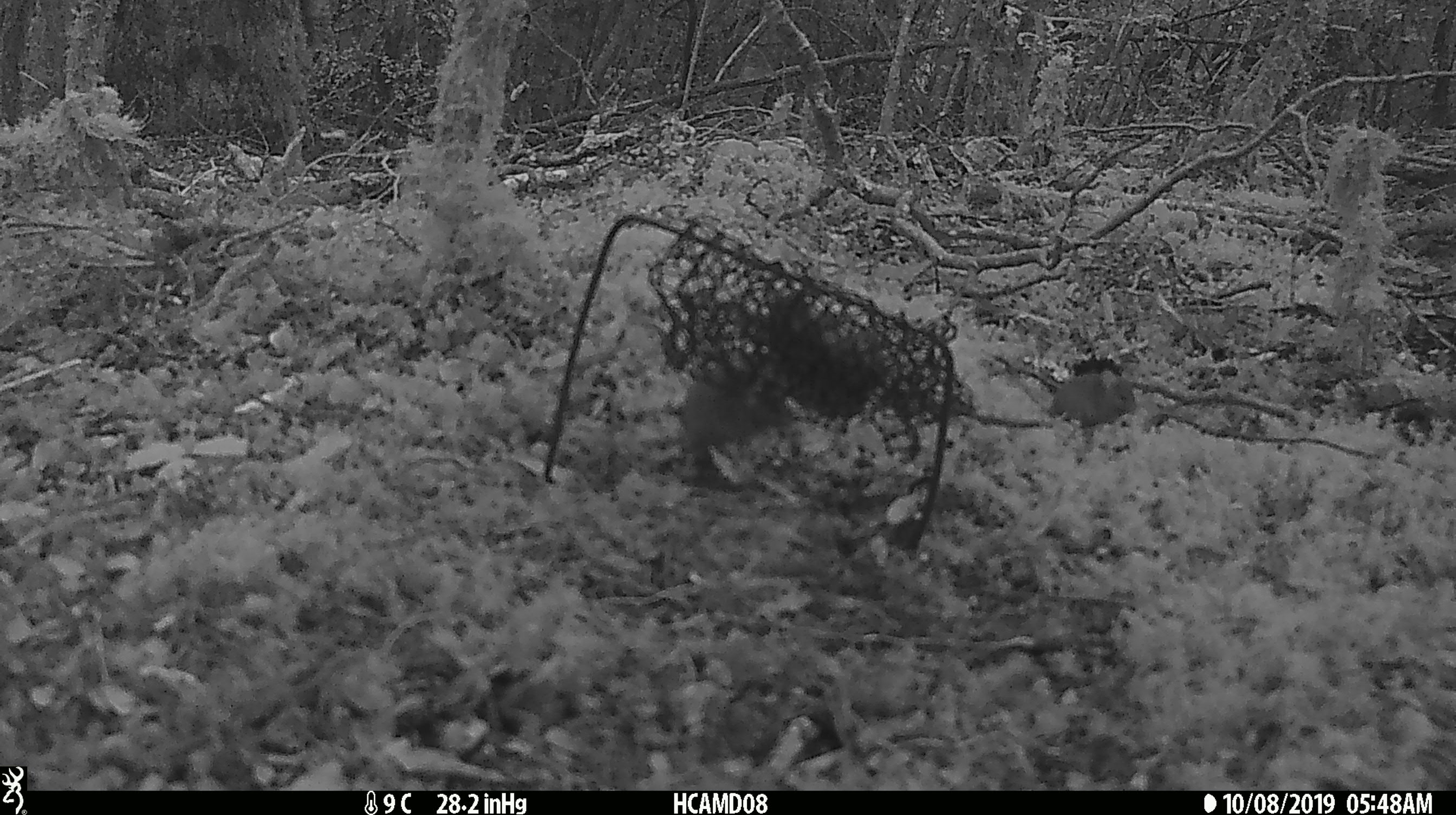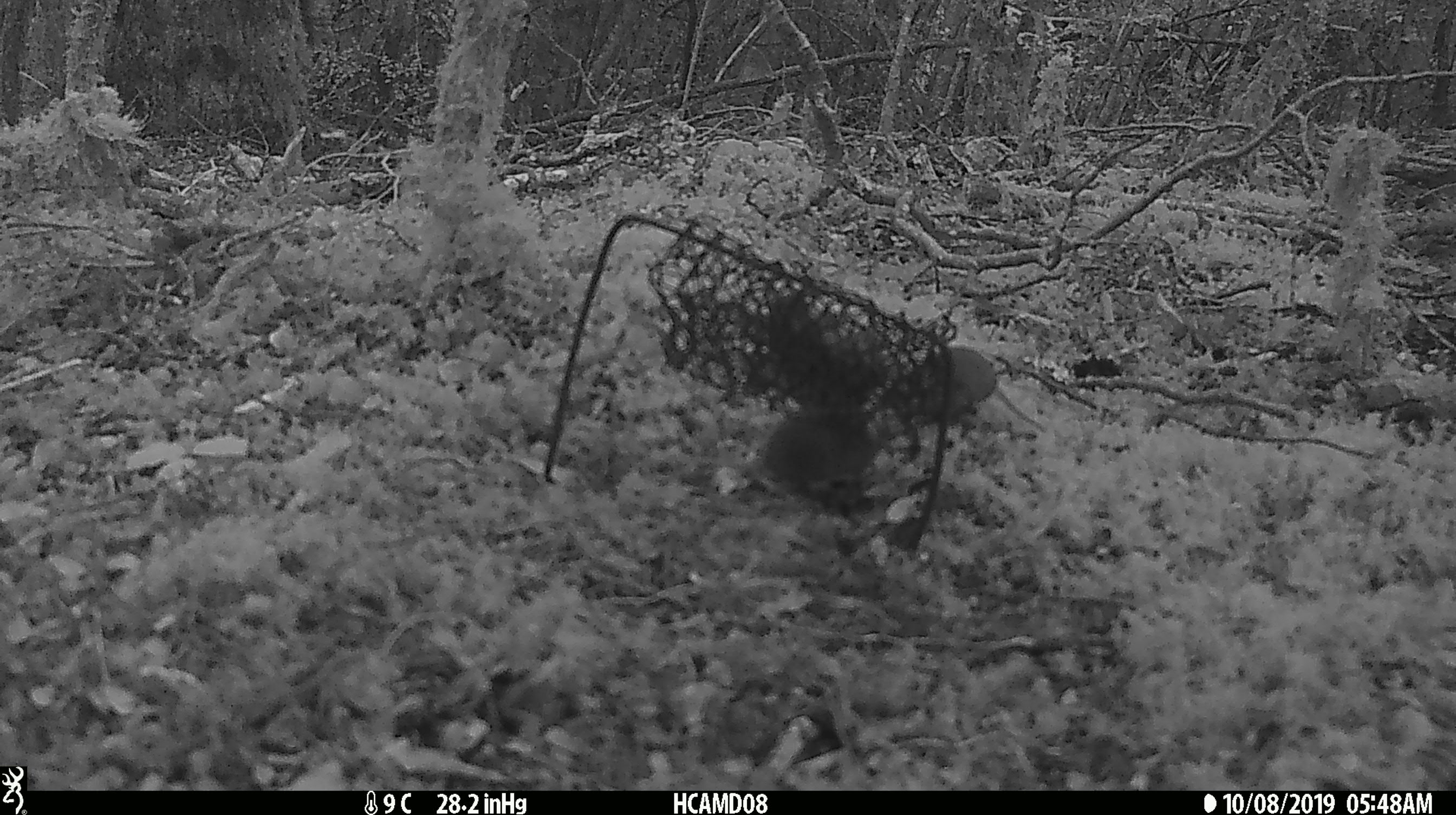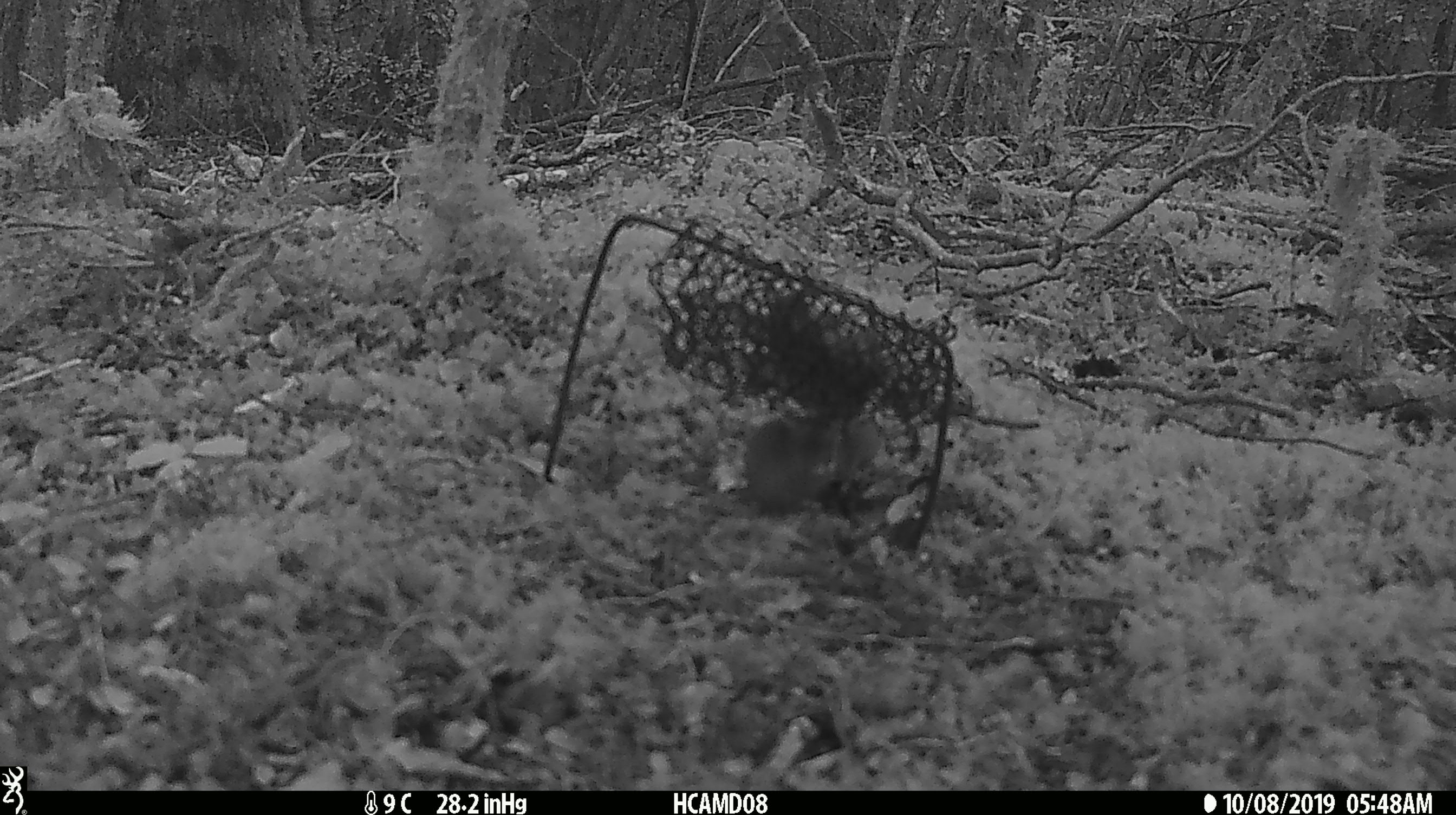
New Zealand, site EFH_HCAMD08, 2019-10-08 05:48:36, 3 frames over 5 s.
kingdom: Animalia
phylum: Chordata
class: Mammalia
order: Rodentia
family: Muridae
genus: Mus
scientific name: Mus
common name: mouse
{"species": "mouse (Mus)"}